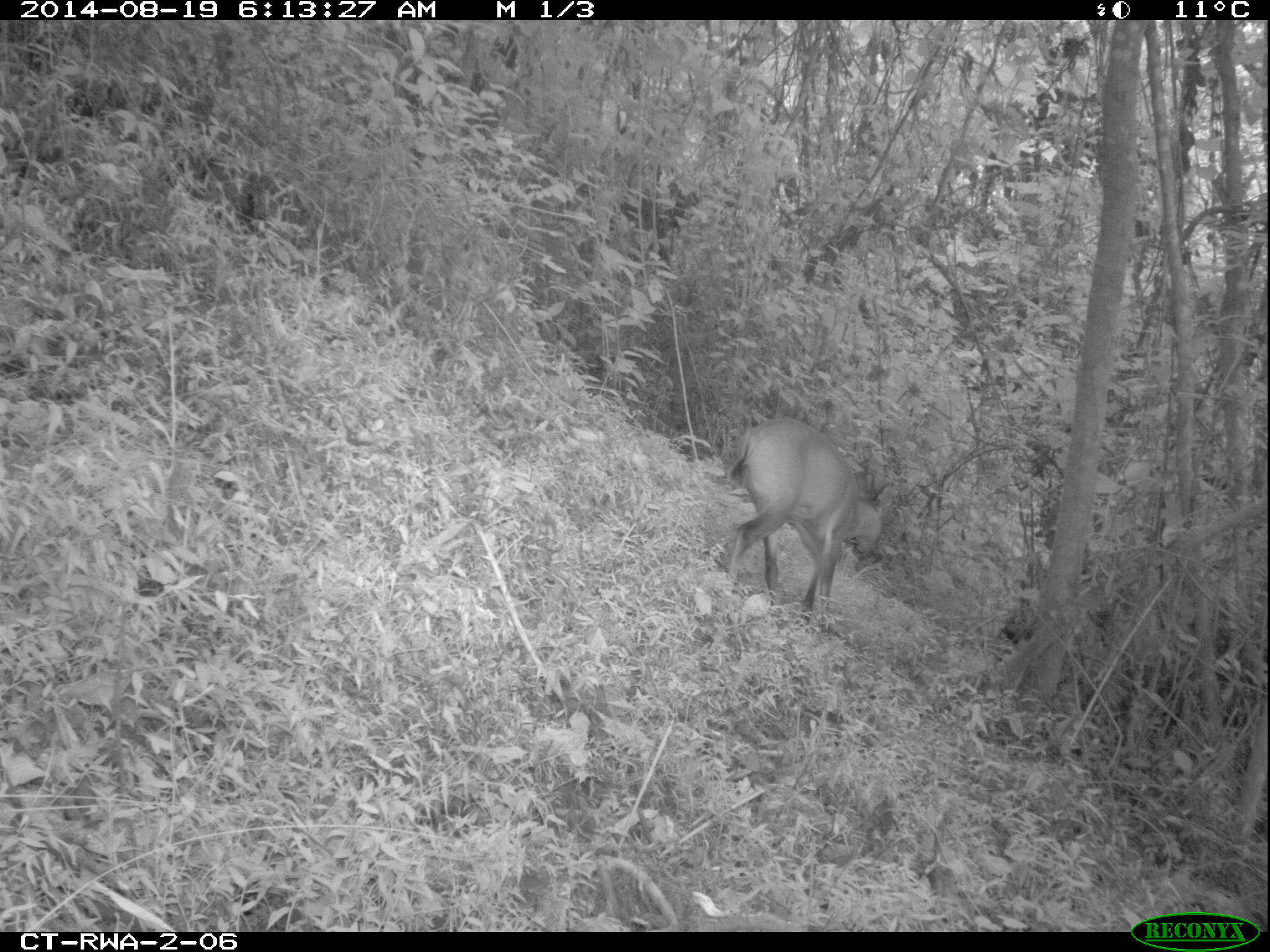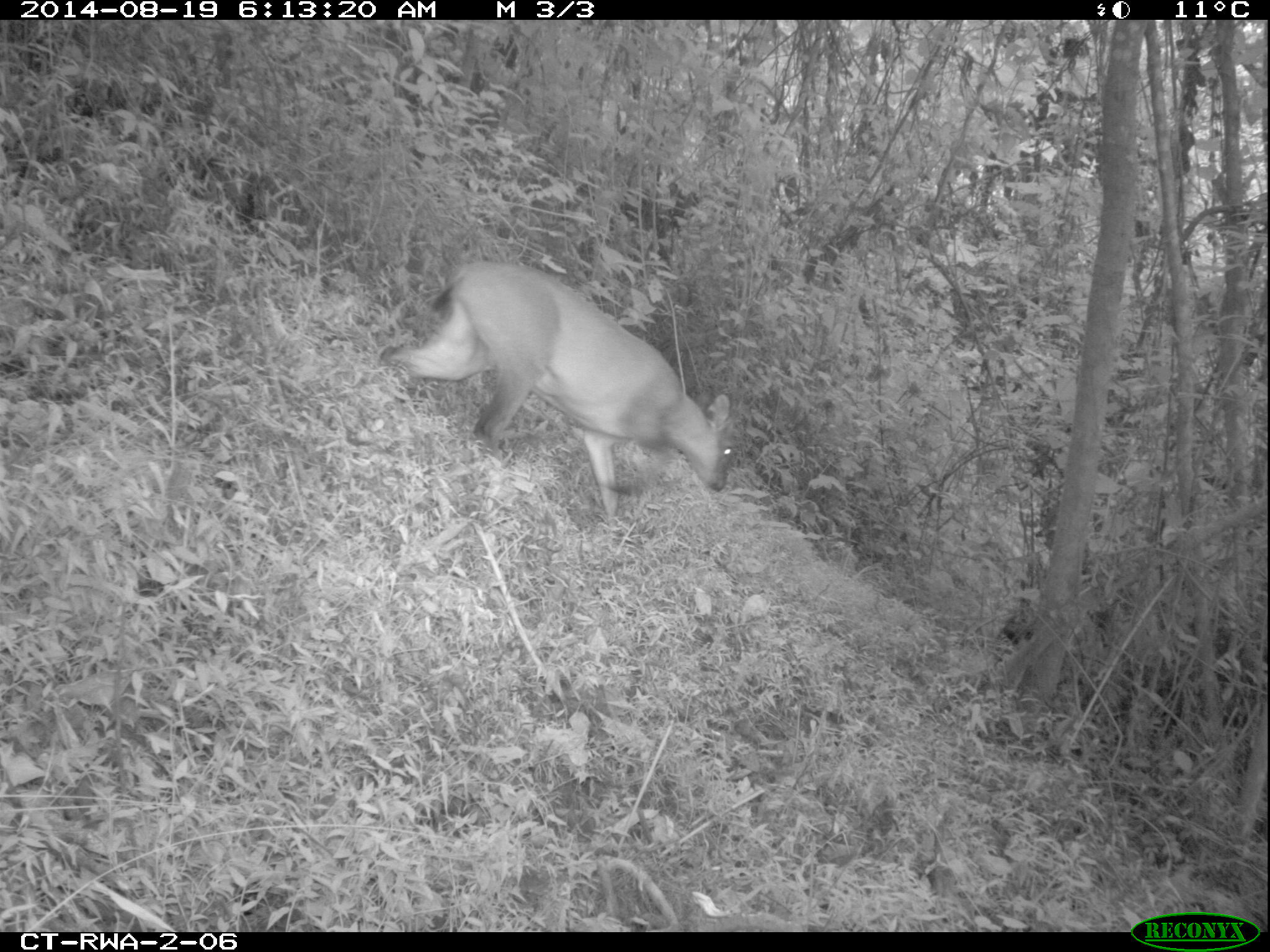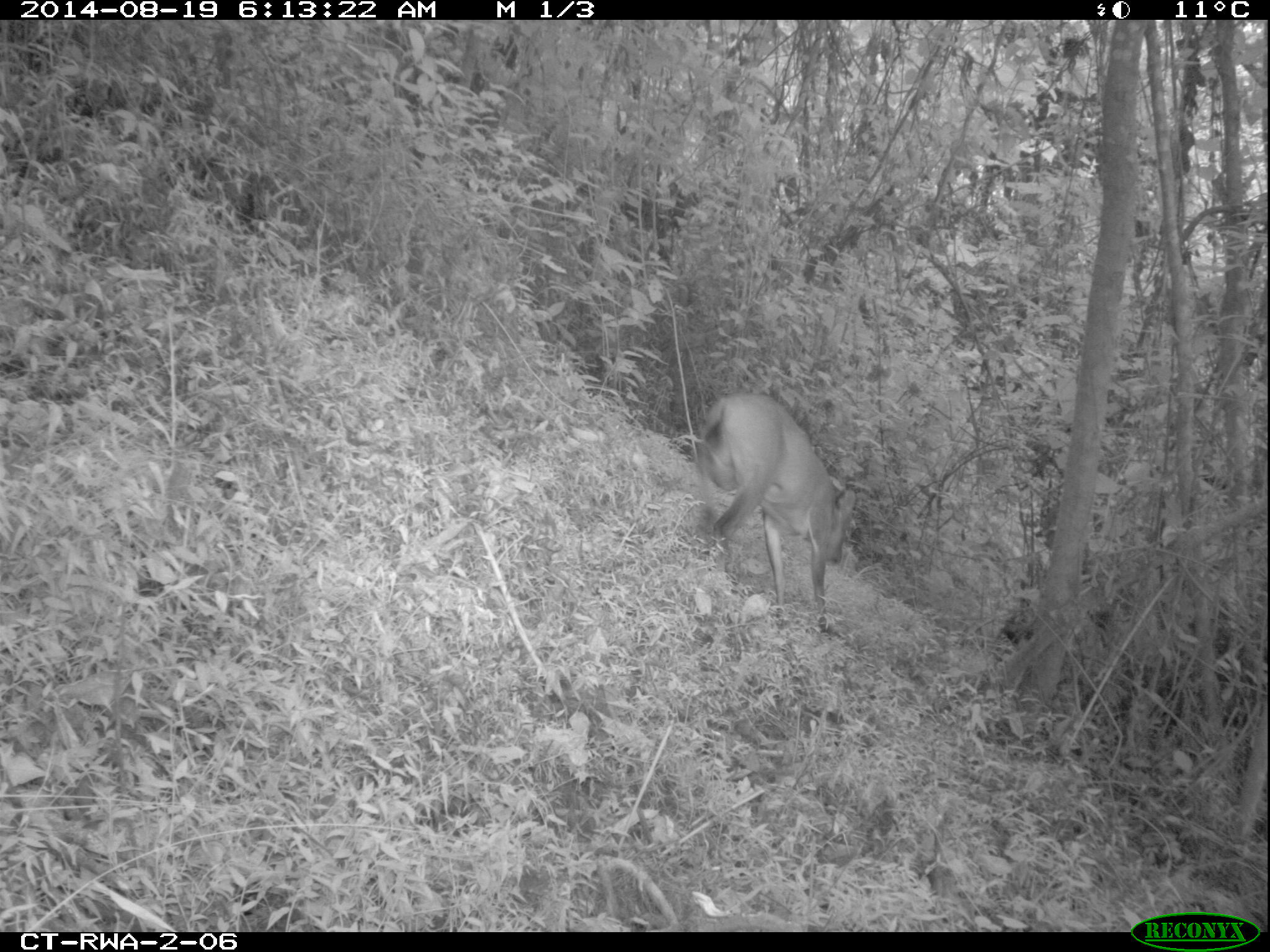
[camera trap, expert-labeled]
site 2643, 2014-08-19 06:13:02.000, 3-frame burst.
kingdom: Animalia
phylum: Chordata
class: Mammalia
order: Artiodactyla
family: Bovidae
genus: Cephalophus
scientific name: Cephalophus nigrifrons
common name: black-fronted duiker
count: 1